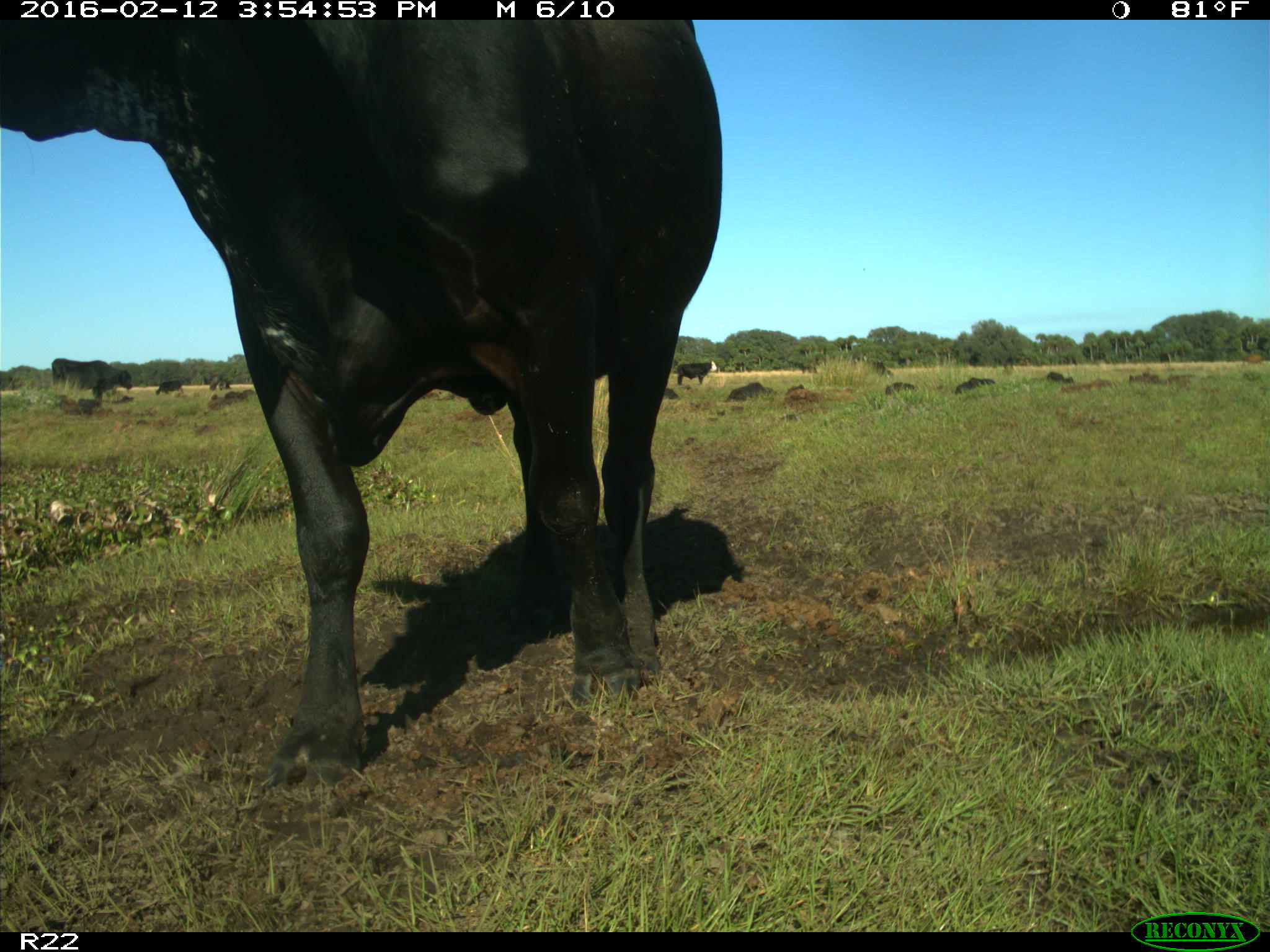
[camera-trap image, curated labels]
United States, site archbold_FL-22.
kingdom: Animalia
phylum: Chordata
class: Mammalia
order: Artiodactyla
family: Bovidae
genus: Bos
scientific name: Bos taurus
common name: domestic cow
Bos taurus (domestic cow).